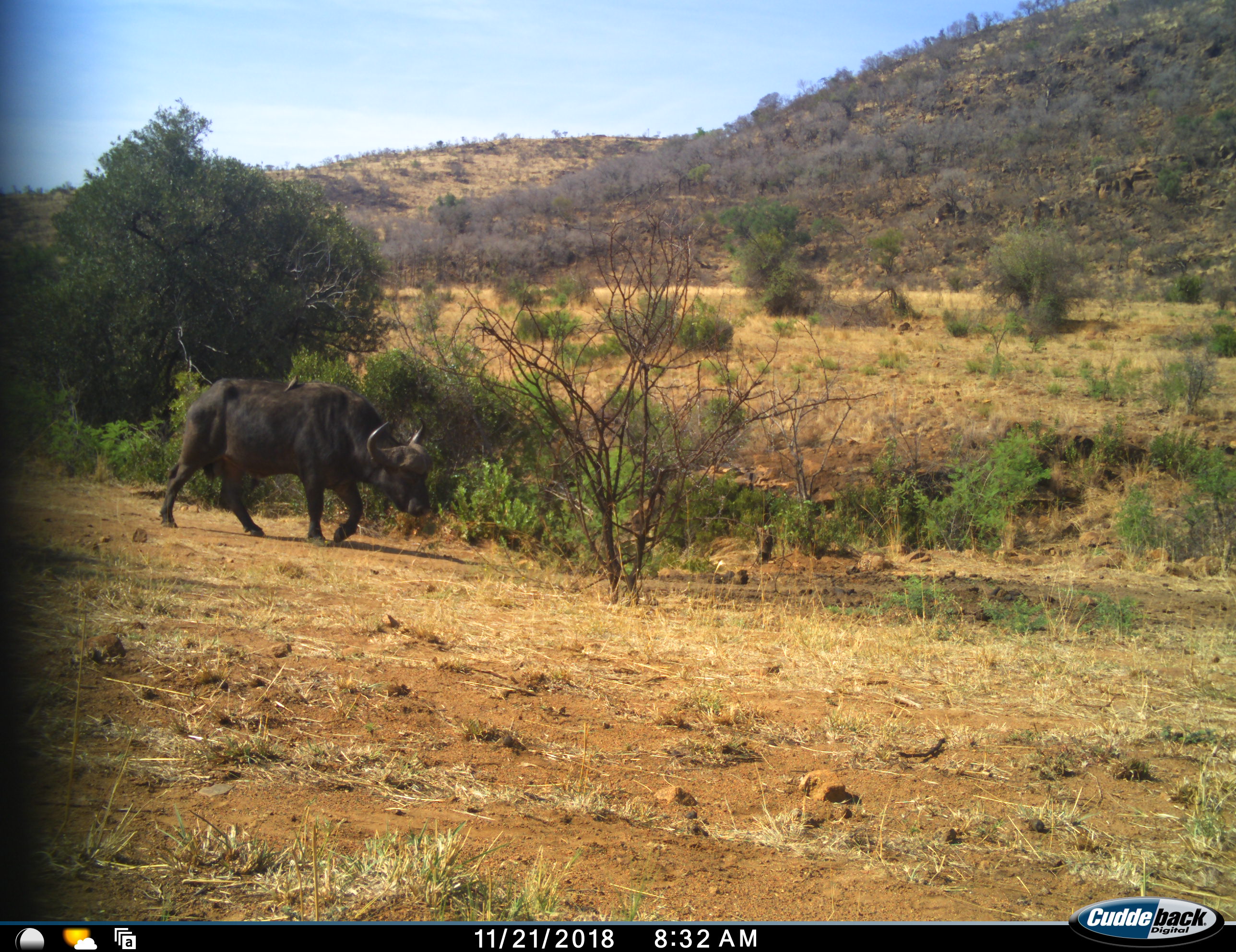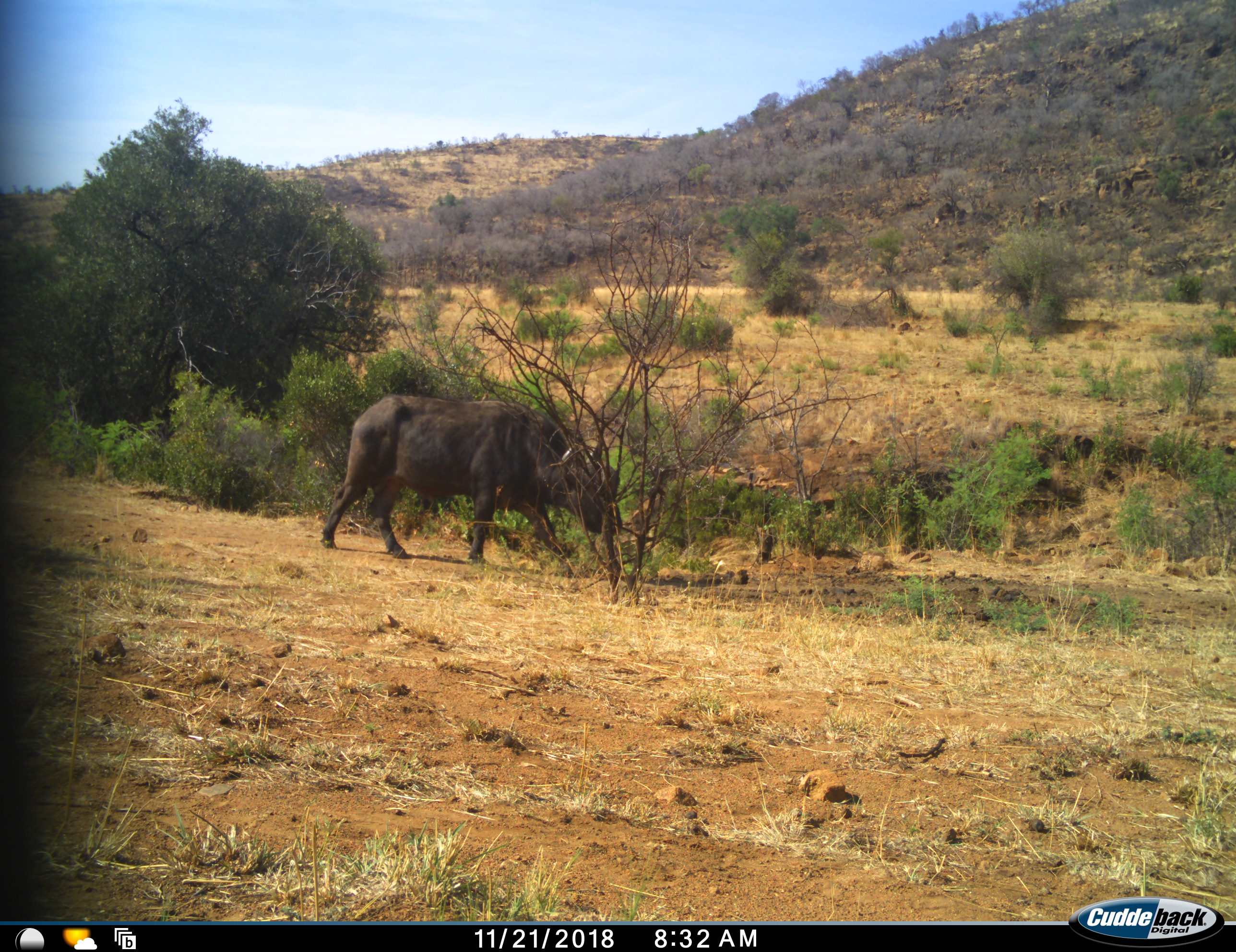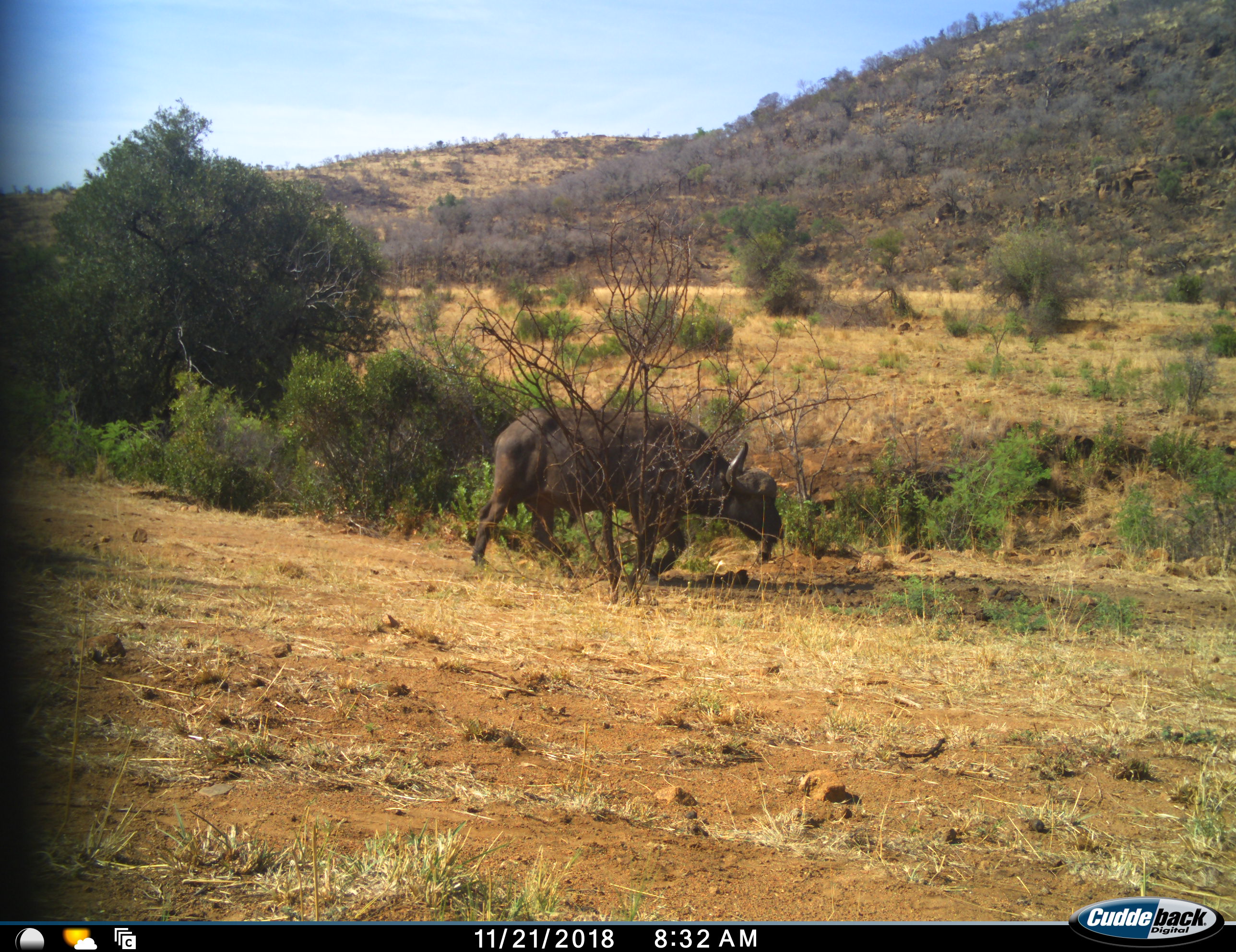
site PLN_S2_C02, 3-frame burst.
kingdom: Animalia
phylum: Chordata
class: Mammalia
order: Artiodactyla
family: Bovidae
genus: Syncerus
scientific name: Syncerus caffer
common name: african buffalo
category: buffalo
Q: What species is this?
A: Buffalo (african buffalo) (Syncerus caffer).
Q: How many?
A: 1.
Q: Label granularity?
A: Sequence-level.